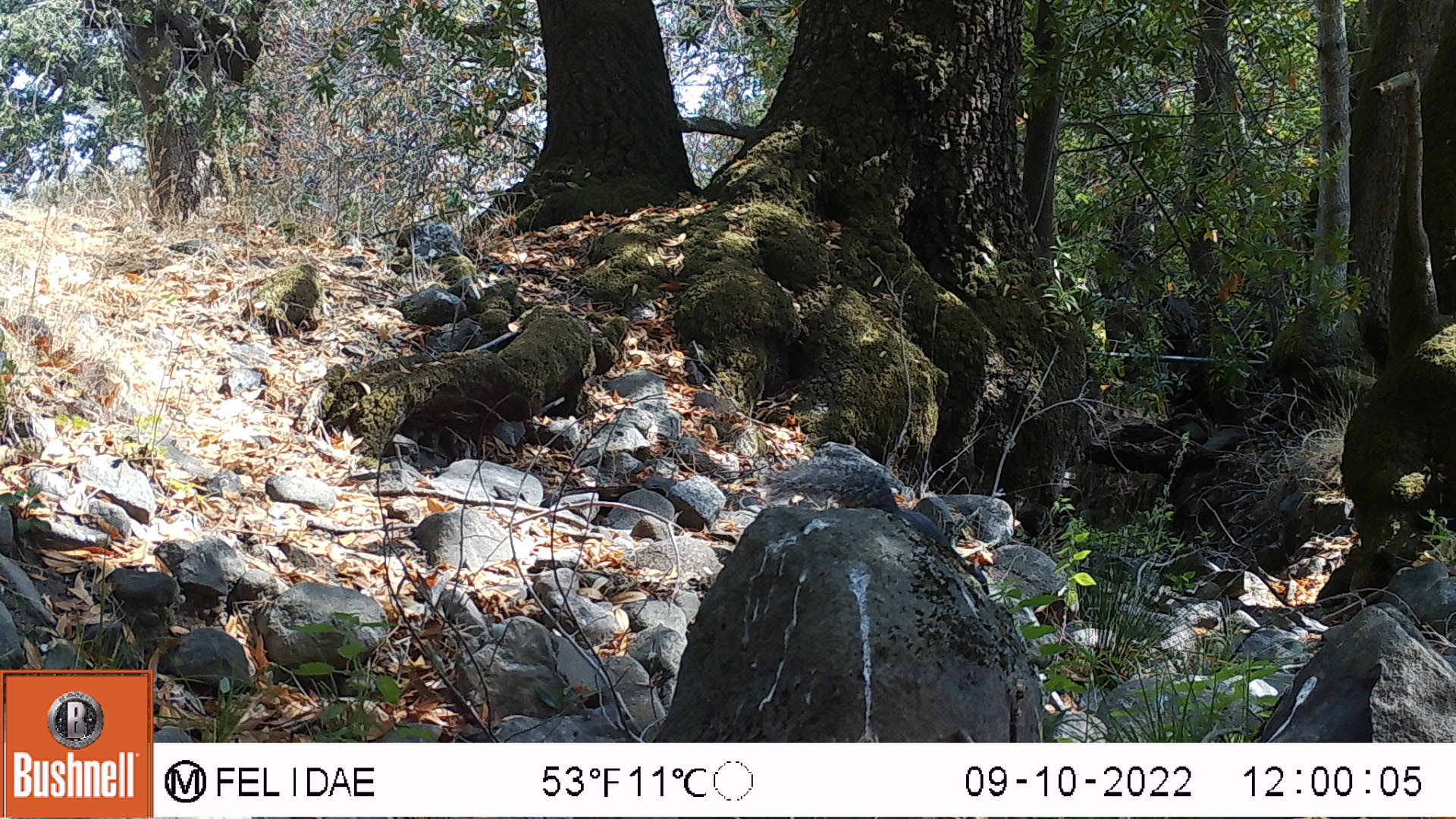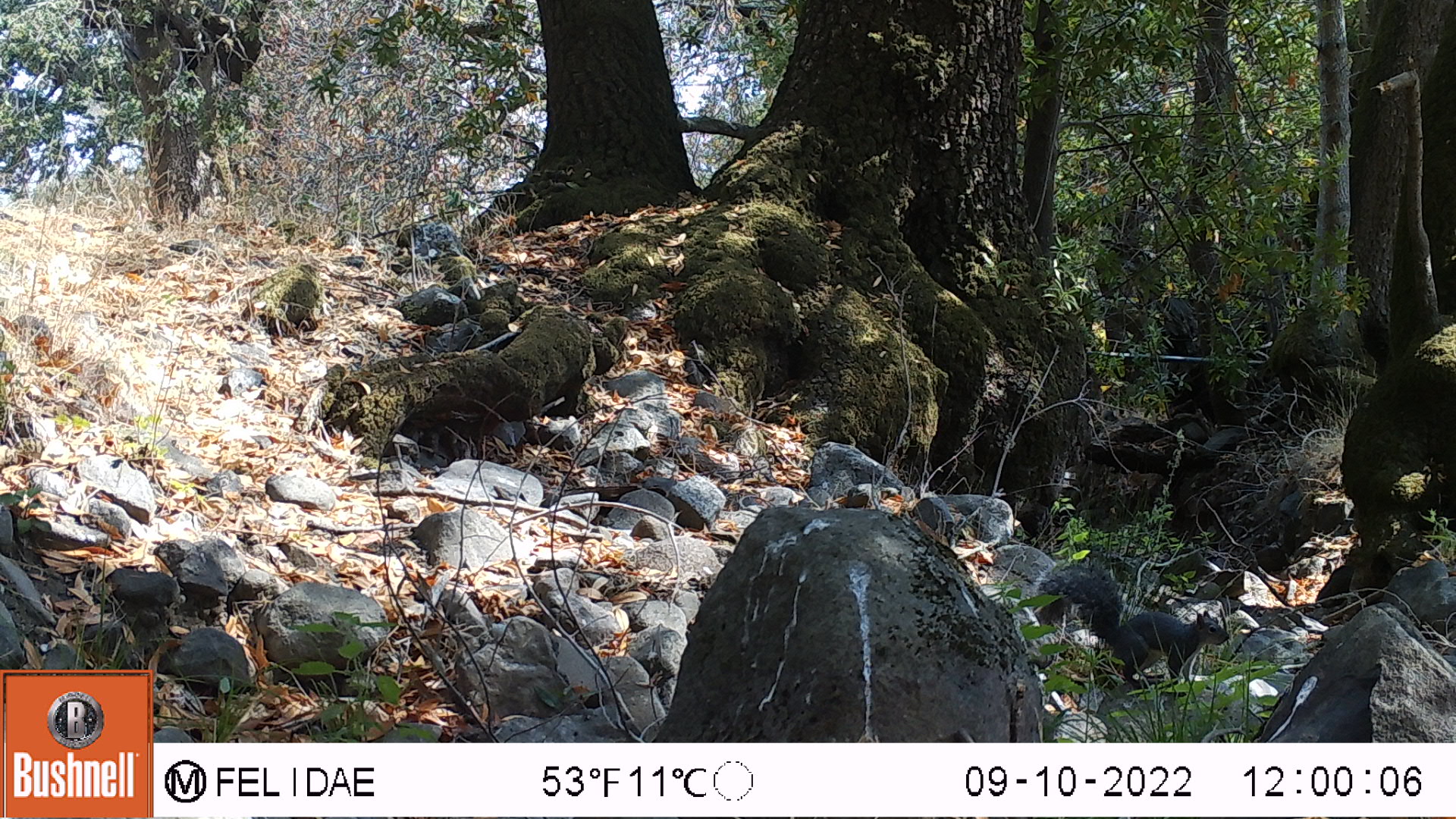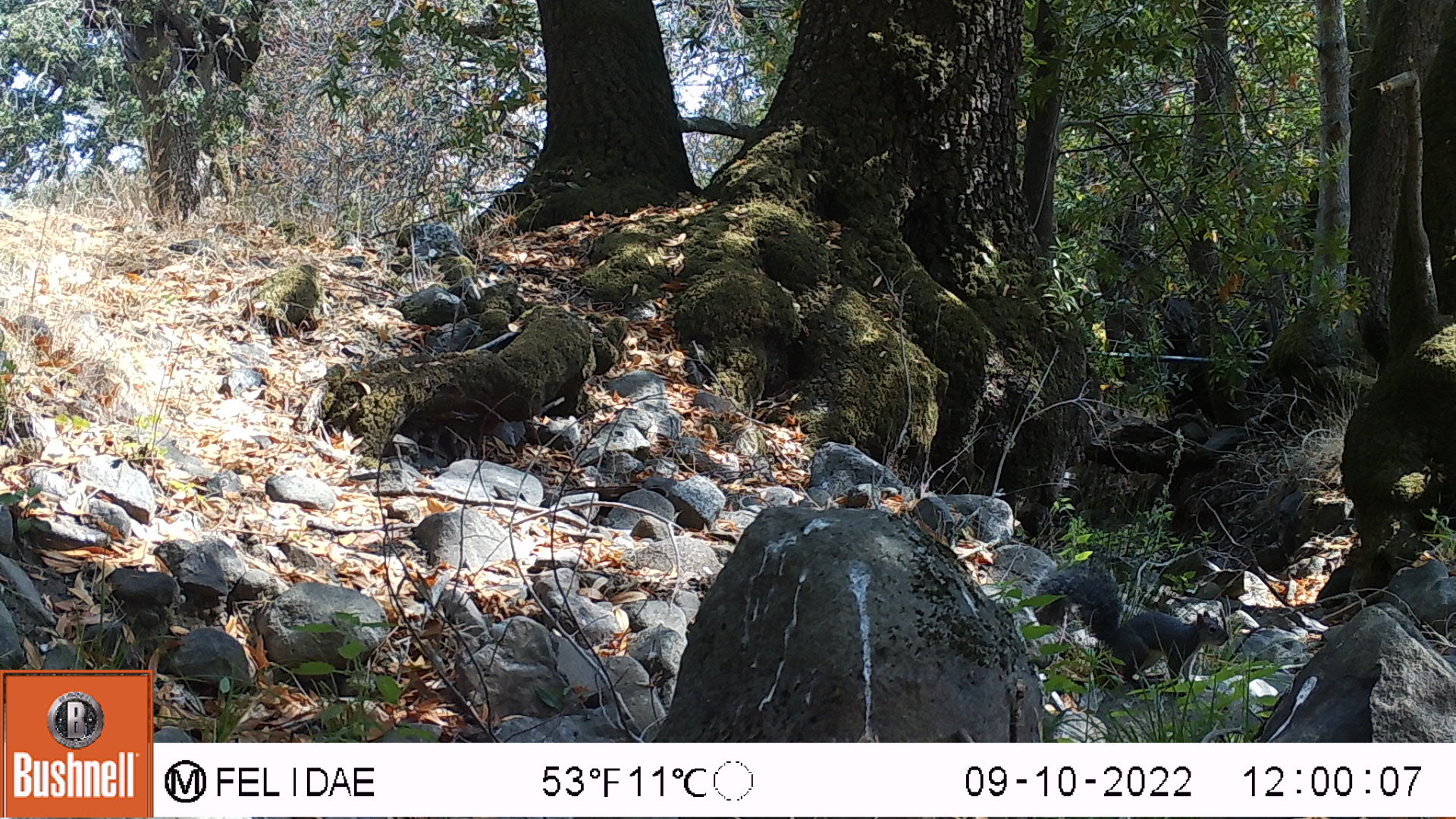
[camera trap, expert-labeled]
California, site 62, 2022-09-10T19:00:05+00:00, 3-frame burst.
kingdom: Animalia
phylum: Chordata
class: Mammalia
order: Rodentia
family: Sciuridae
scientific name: Sciuridae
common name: squirrel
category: unknown squirrel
Unknown squirrel (squirrel) (Sciuridae).